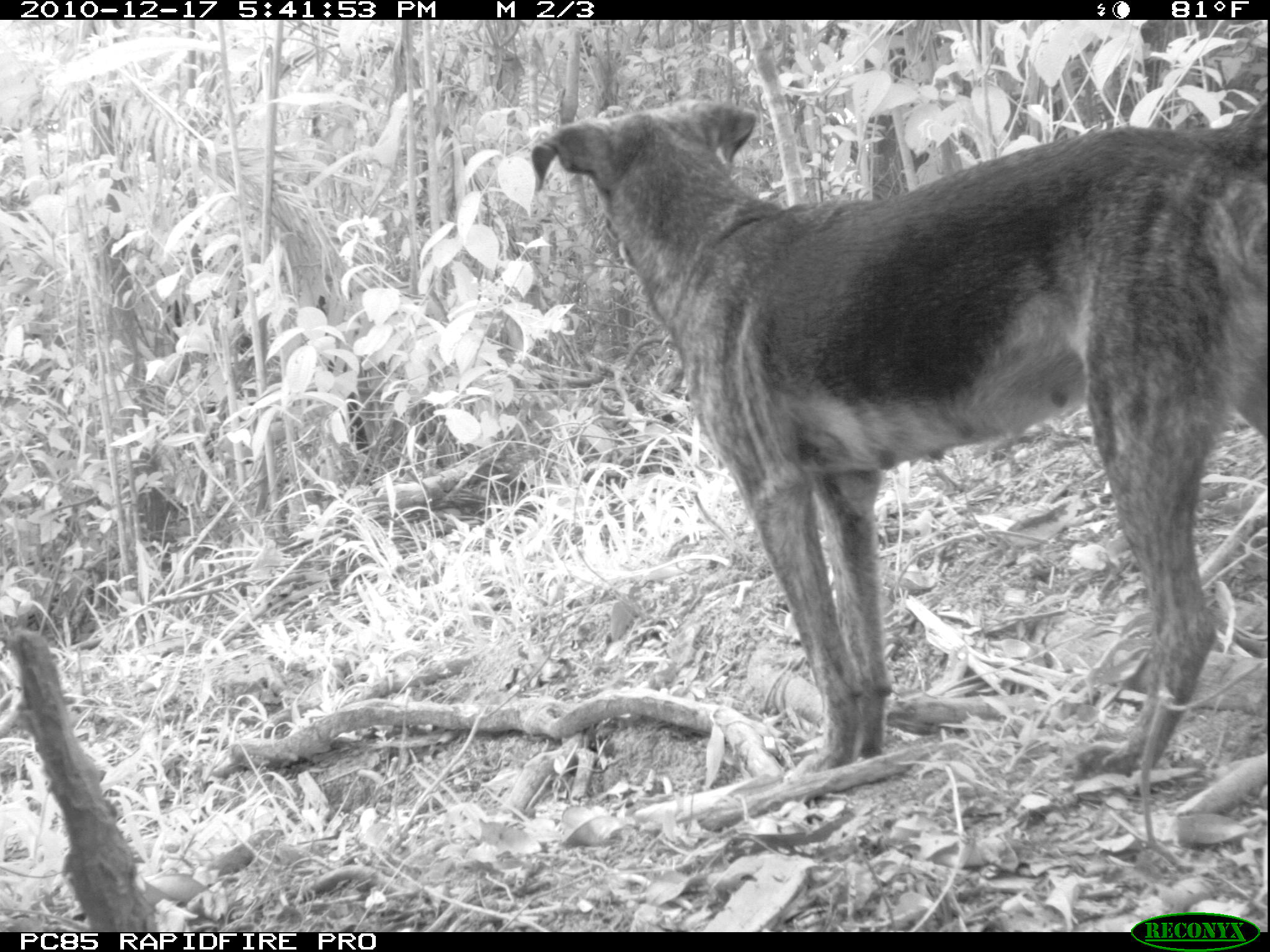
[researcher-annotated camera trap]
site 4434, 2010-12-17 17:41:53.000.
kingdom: Animalia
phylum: Chordata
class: Mammalia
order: Carnivora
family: Canidae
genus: Canis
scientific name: Canis familiaris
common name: domestic dog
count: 1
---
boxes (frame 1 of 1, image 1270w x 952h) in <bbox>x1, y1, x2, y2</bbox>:
canis familiaris: <bbox>529, 94, 1270, 781</bbox>